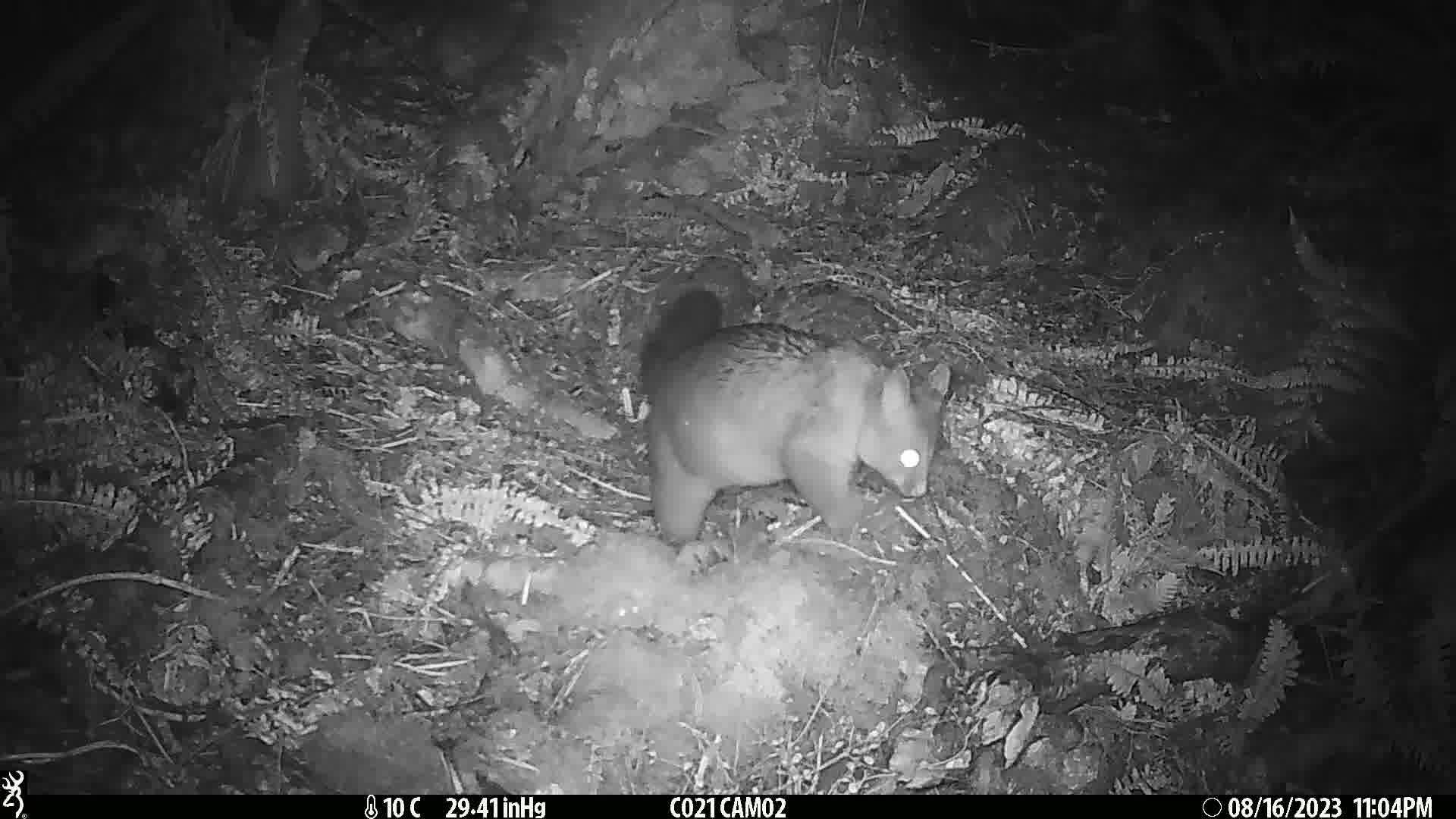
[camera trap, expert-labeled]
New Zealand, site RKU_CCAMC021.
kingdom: Animalia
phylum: Chordata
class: Mammalia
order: Diprotodontia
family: Phalangeridae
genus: Trichosurus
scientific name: Trichosurus vulpecula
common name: common brushtail possum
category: possum